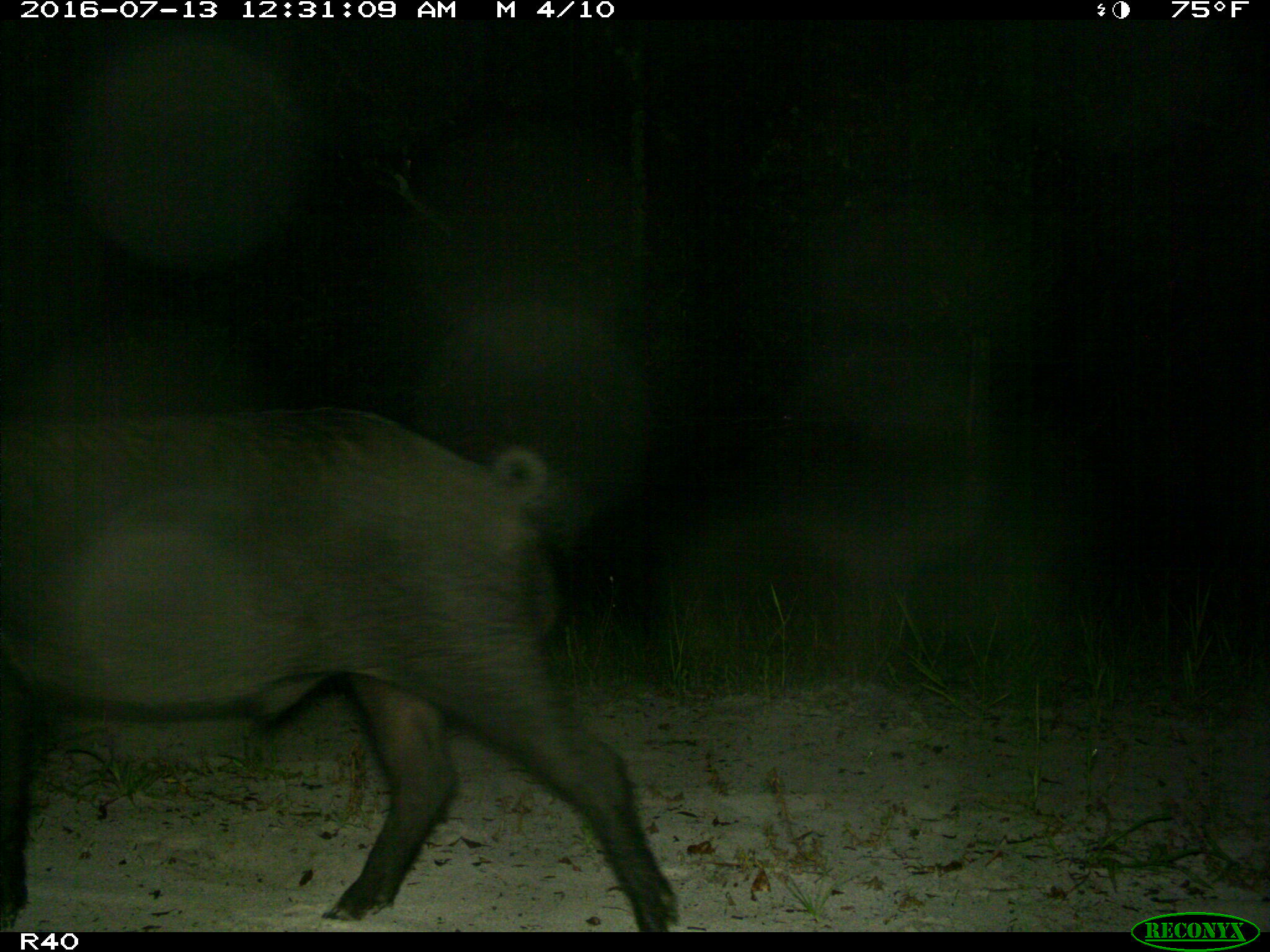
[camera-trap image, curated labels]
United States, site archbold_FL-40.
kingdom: Animalia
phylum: Chordata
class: Mammalia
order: Artiodactyla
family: Suidae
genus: Sus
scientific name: Sus scrofa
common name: wild boar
Sus scrofa (wild boar).